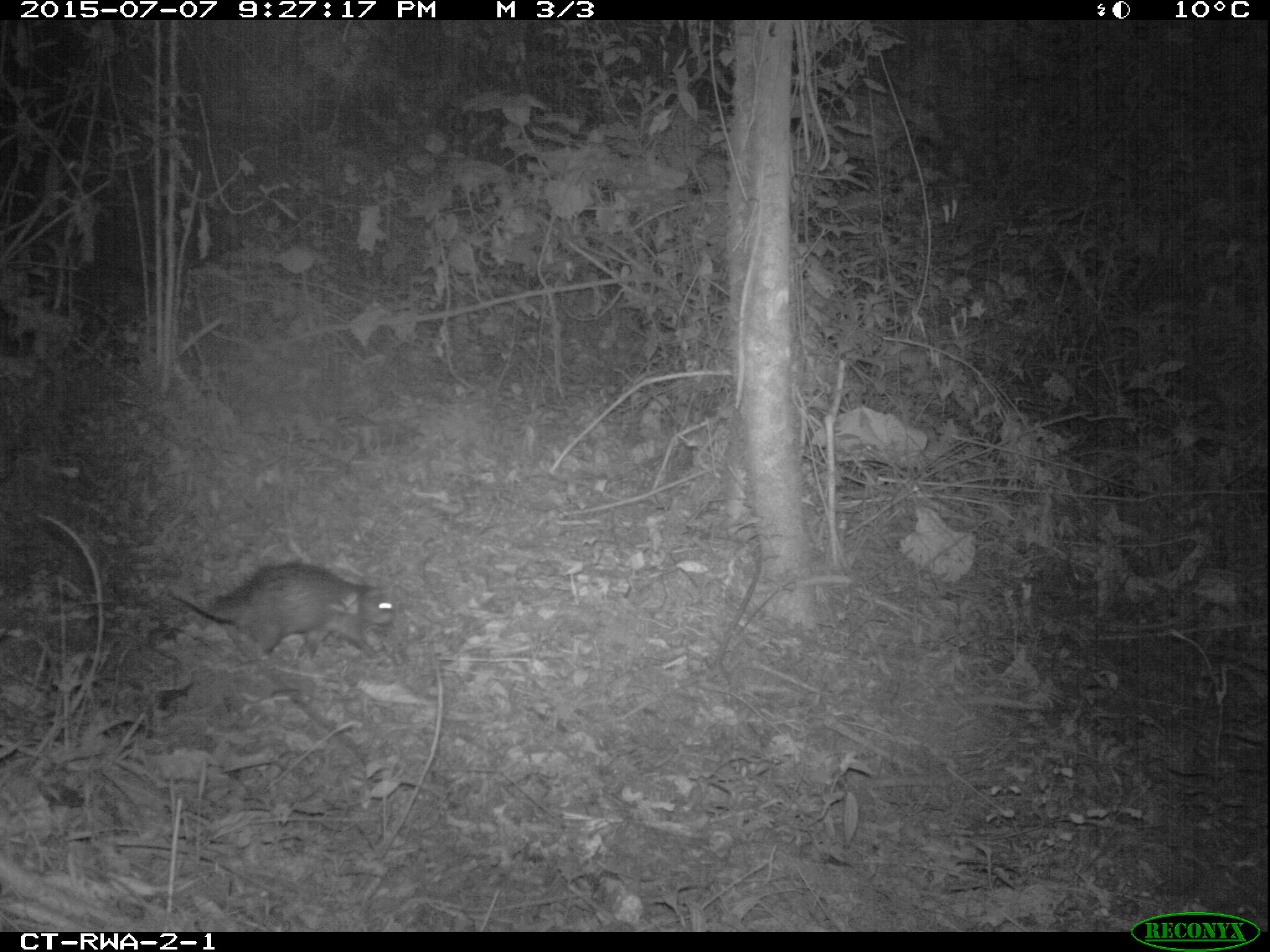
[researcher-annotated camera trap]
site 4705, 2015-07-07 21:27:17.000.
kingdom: Animalia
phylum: Chordata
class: Mammalia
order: Rodentia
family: Hystricidae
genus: Atherurus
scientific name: Atherurus africanus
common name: african brush-tailed porcupine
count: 1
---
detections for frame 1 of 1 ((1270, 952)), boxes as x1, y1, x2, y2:
atherurus africanus: 171, 562, 396, 663